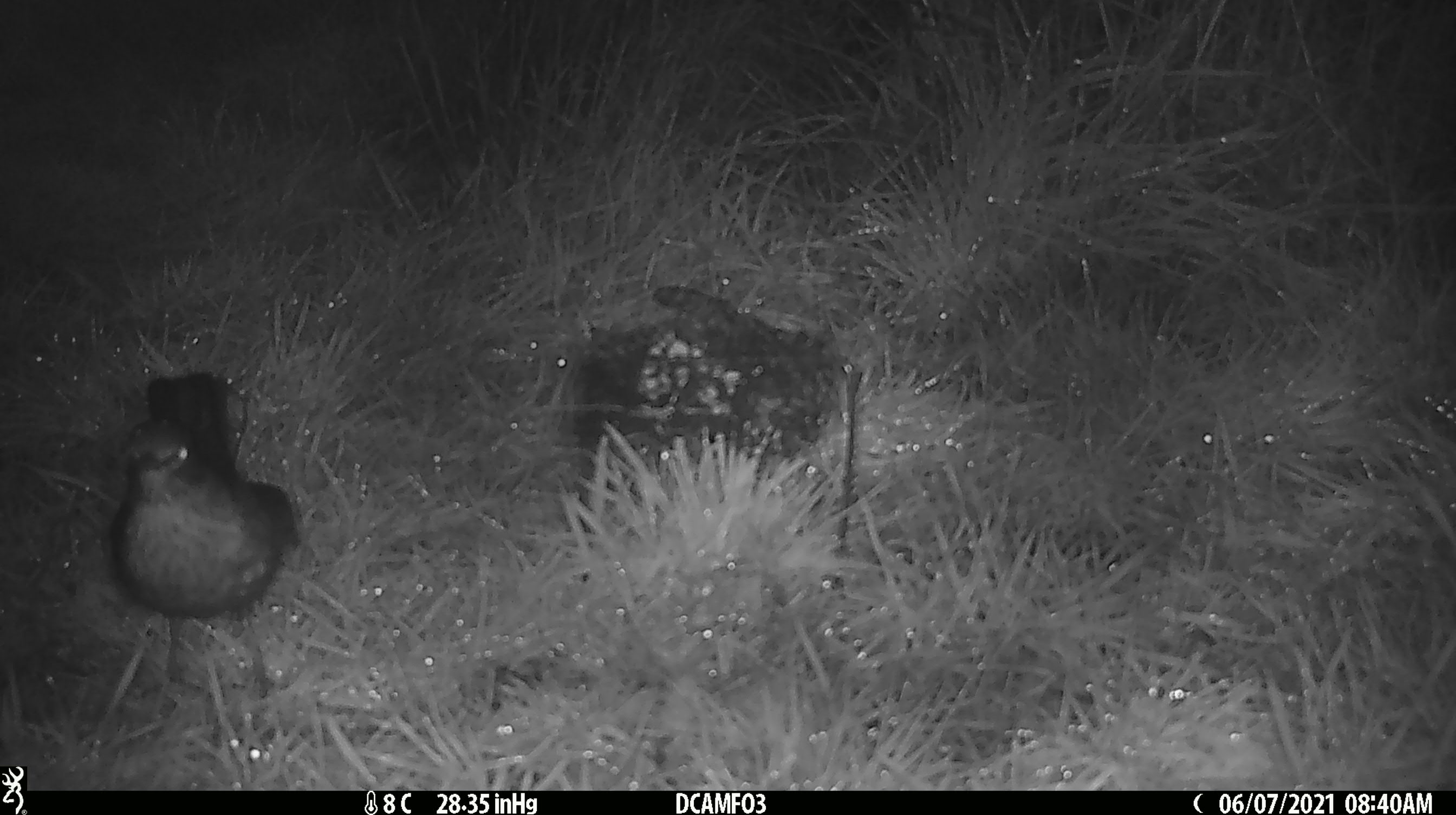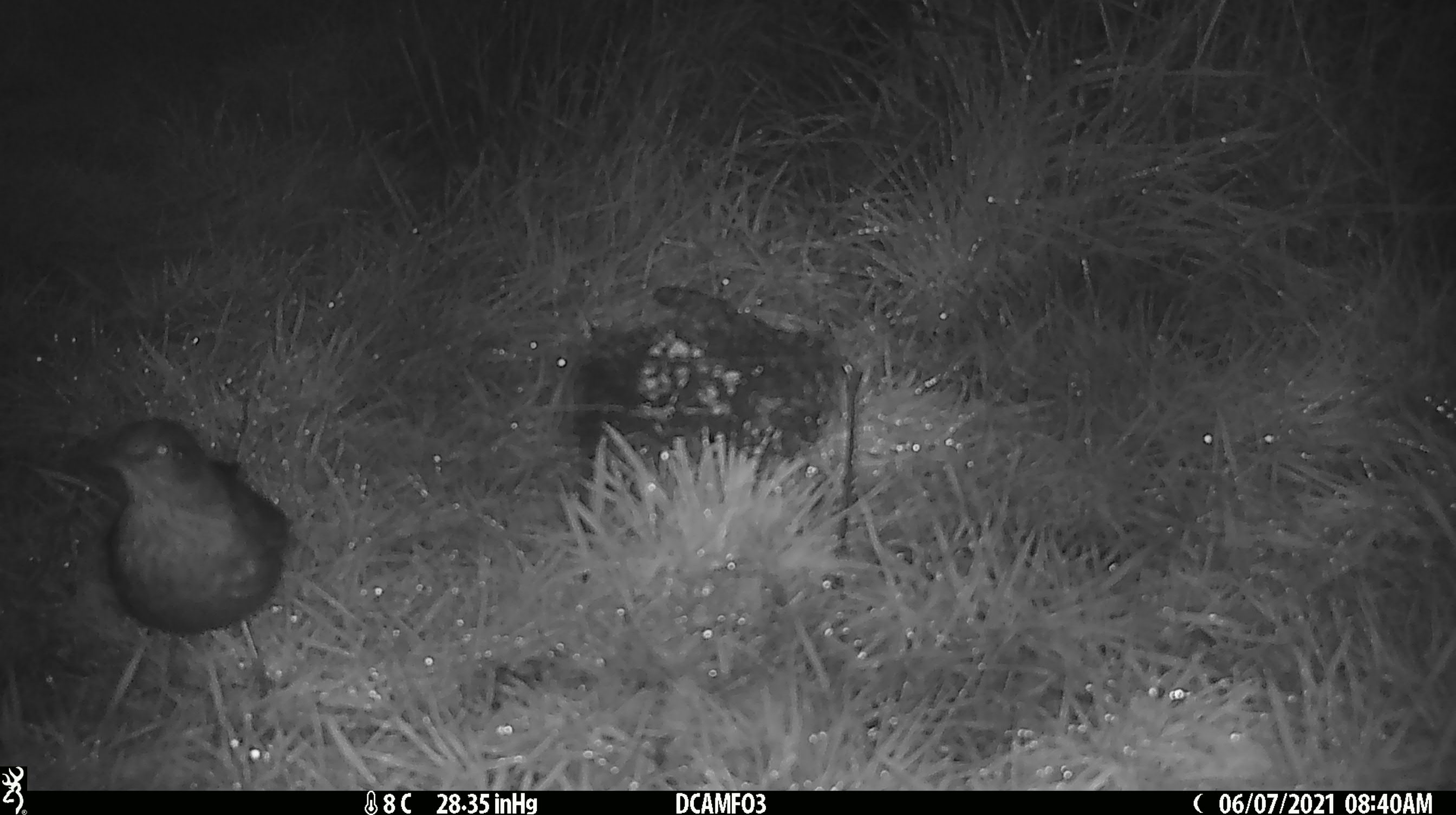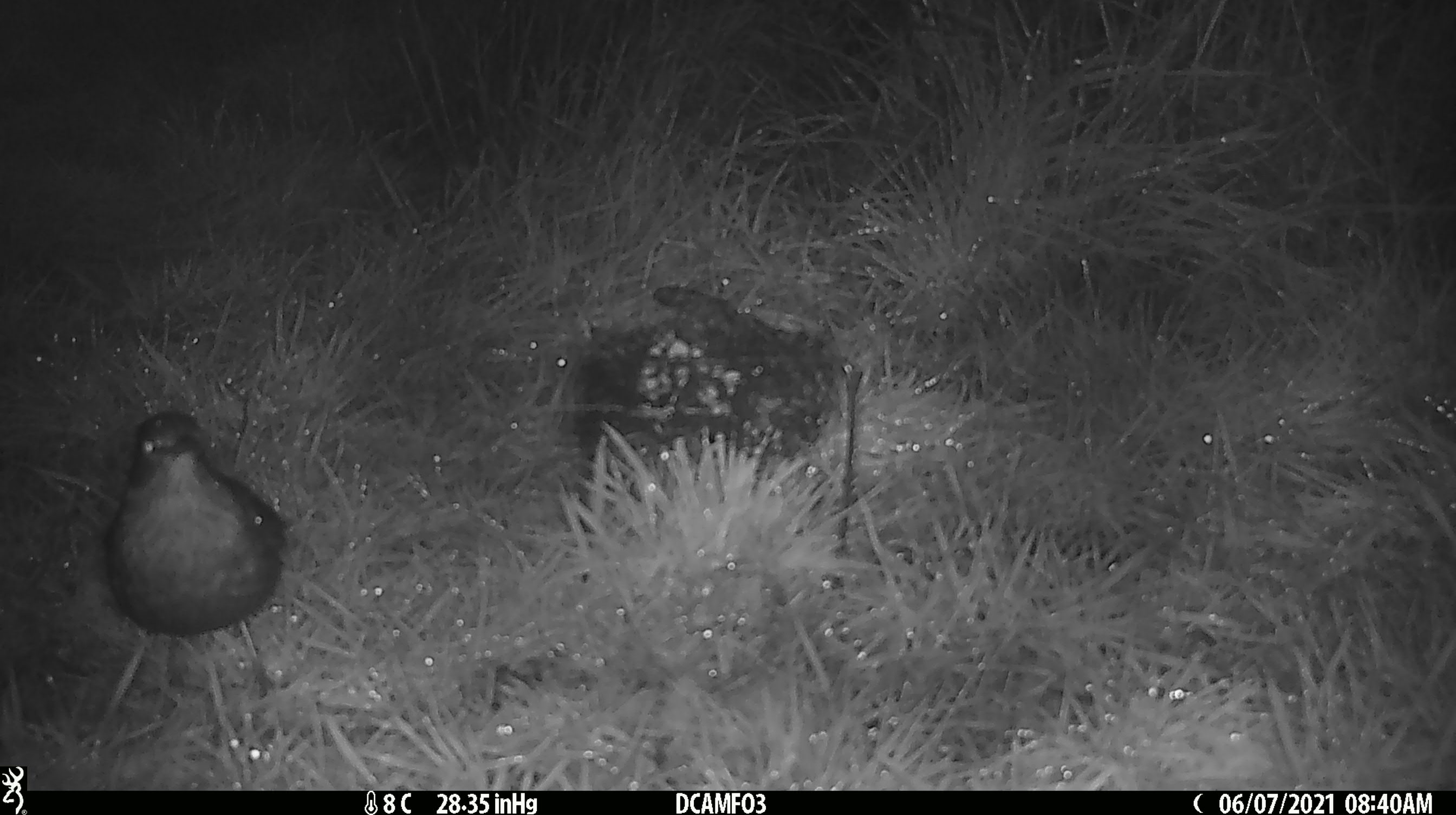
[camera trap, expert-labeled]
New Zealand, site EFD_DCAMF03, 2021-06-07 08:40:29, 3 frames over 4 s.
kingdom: Animalia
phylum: Chordata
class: Aves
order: Passeriformes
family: Turdidae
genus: Turdus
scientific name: Turdus philomelos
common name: song thrush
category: thrush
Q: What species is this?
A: Thrush (song thrush) (Turdus philomelos).